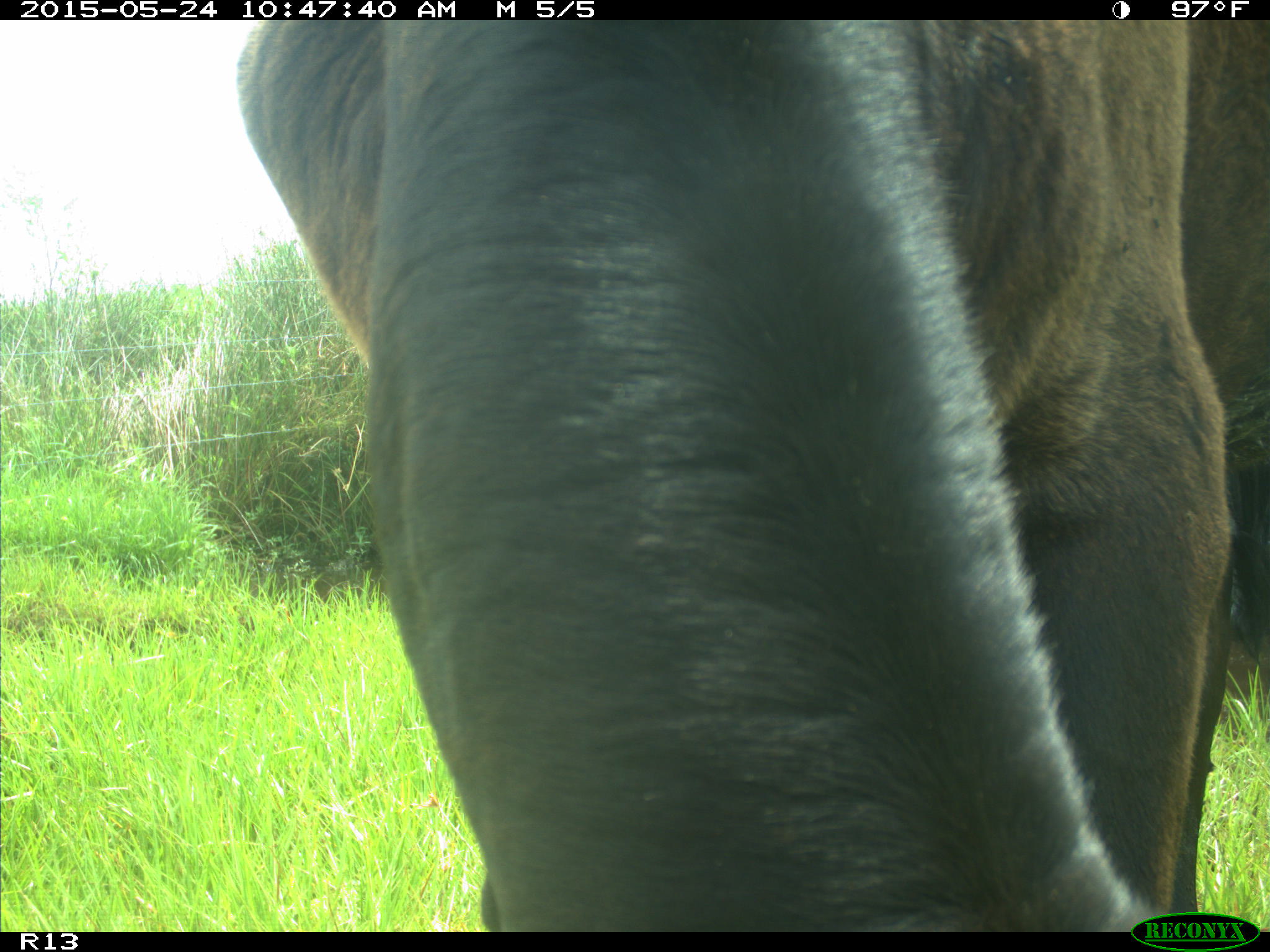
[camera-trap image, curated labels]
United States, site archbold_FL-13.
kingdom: Animalia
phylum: Chordata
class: Mammalia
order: Artiodactyla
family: Bovidae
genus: Bos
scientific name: Bos taurus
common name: domestic cow